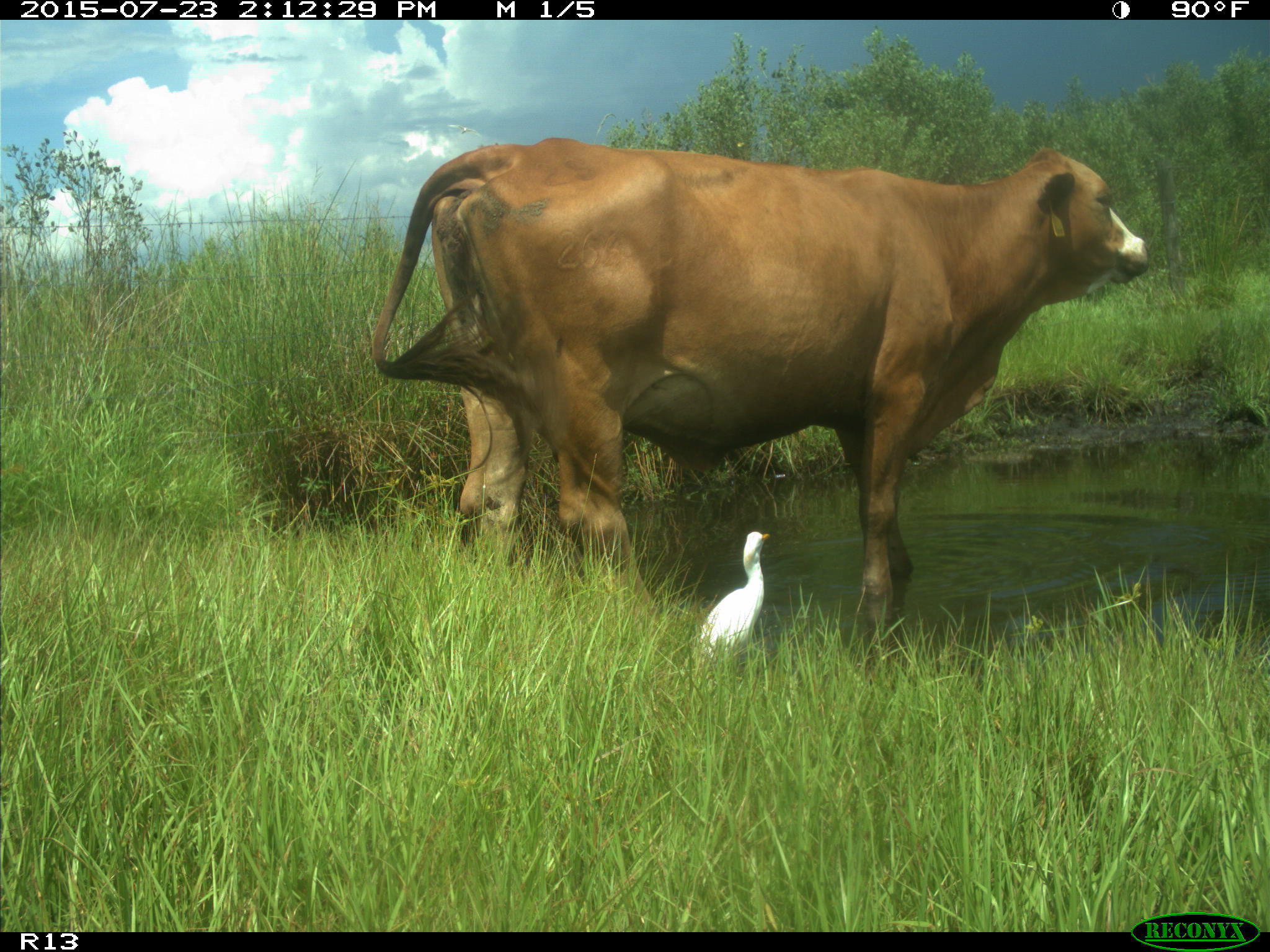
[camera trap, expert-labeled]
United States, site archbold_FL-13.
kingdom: Animalia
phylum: Chordata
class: Mammalia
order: Artiodactyla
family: Bovidae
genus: Bos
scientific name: Bos taurus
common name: domestic cow